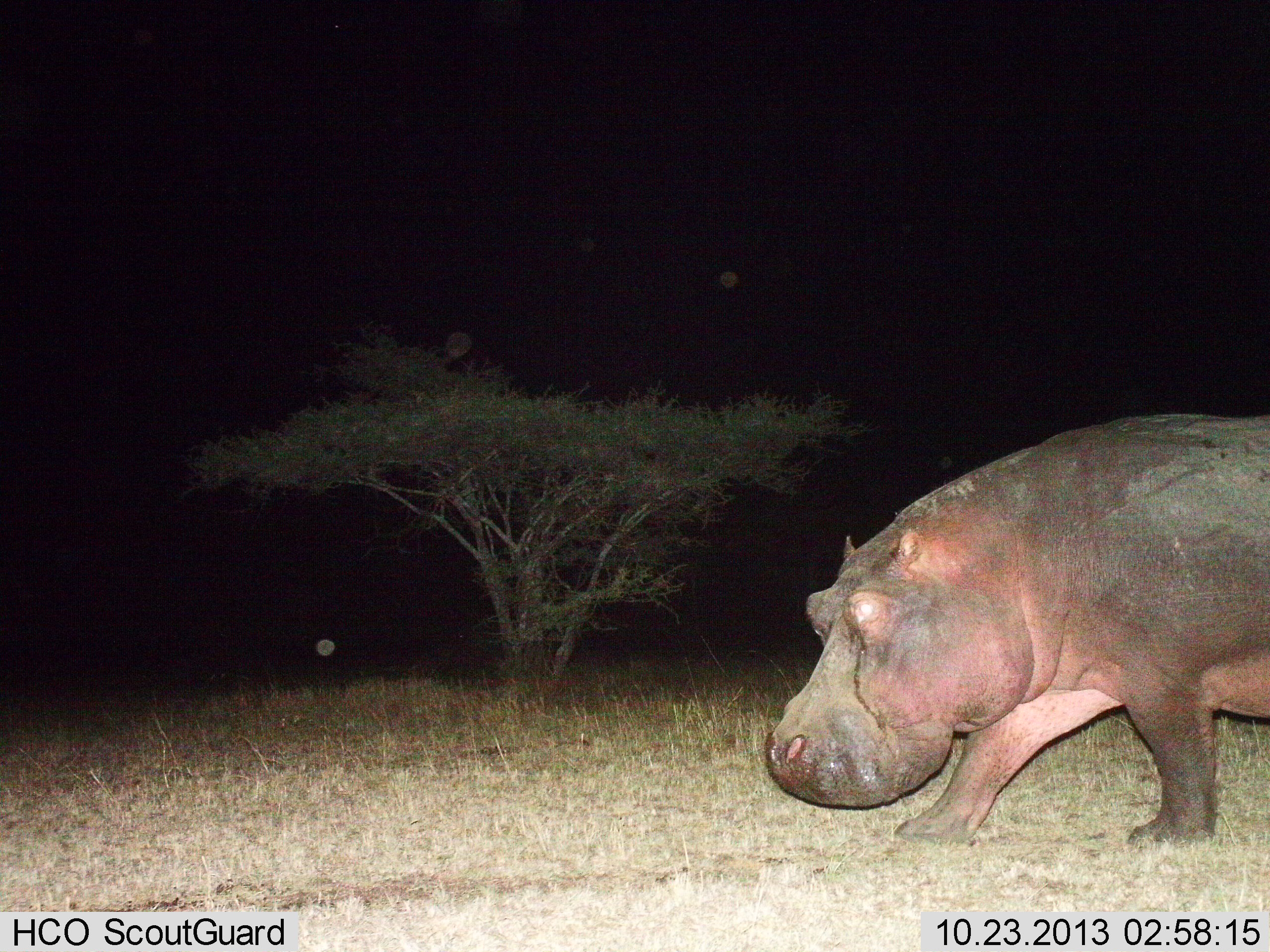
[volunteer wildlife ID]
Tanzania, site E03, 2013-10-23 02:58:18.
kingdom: Animalia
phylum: Chordata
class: Mammalia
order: Artiodactyla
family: Hippopotamidae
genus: Hippopotamus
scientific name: Hippopotamus amphibius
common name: hippopotamus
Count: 1.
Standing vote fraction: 12%.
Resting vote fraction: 0%.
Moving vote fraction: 88%.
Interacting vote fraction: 0%.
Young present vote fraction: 0%.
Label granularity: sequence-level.